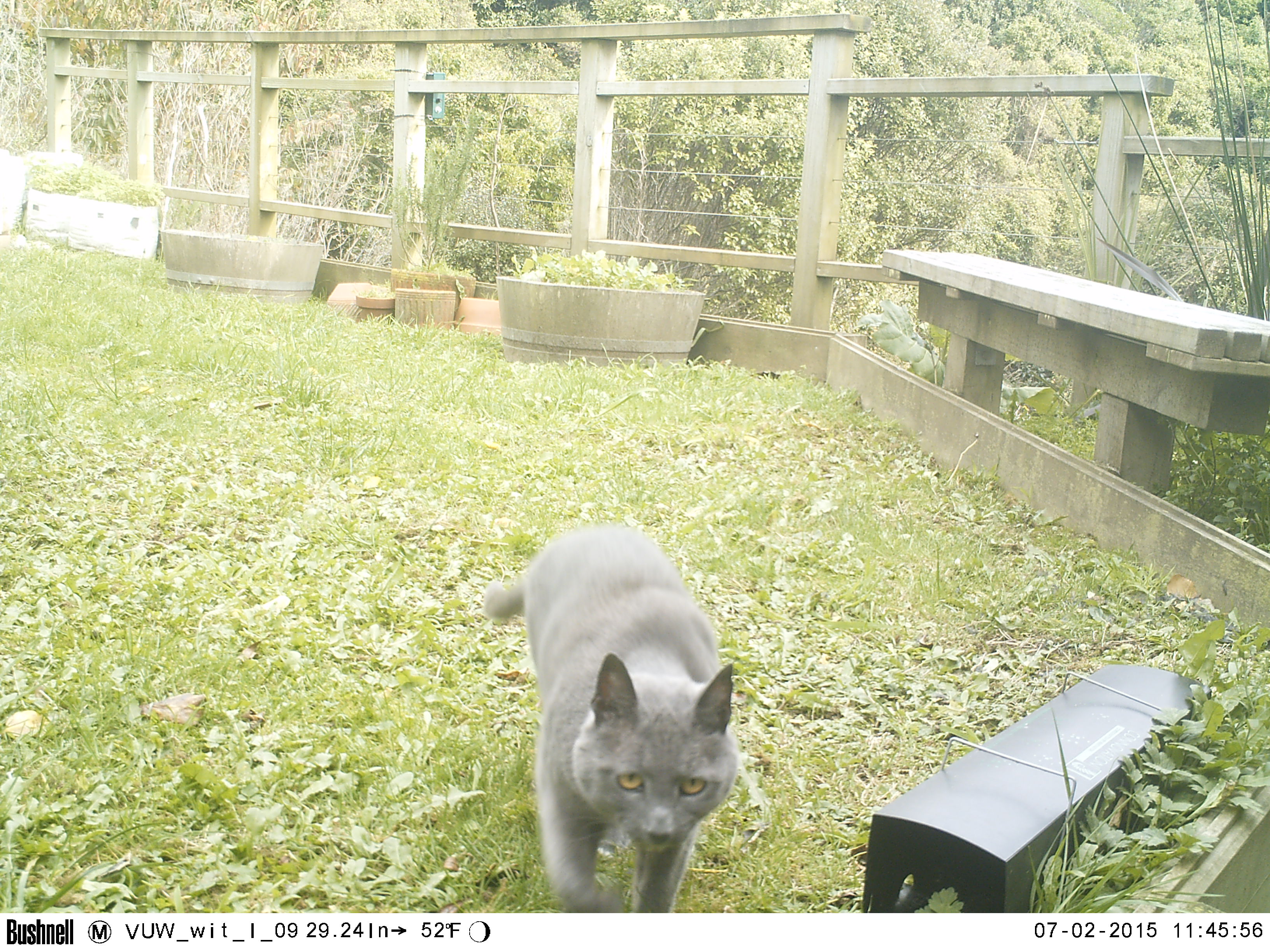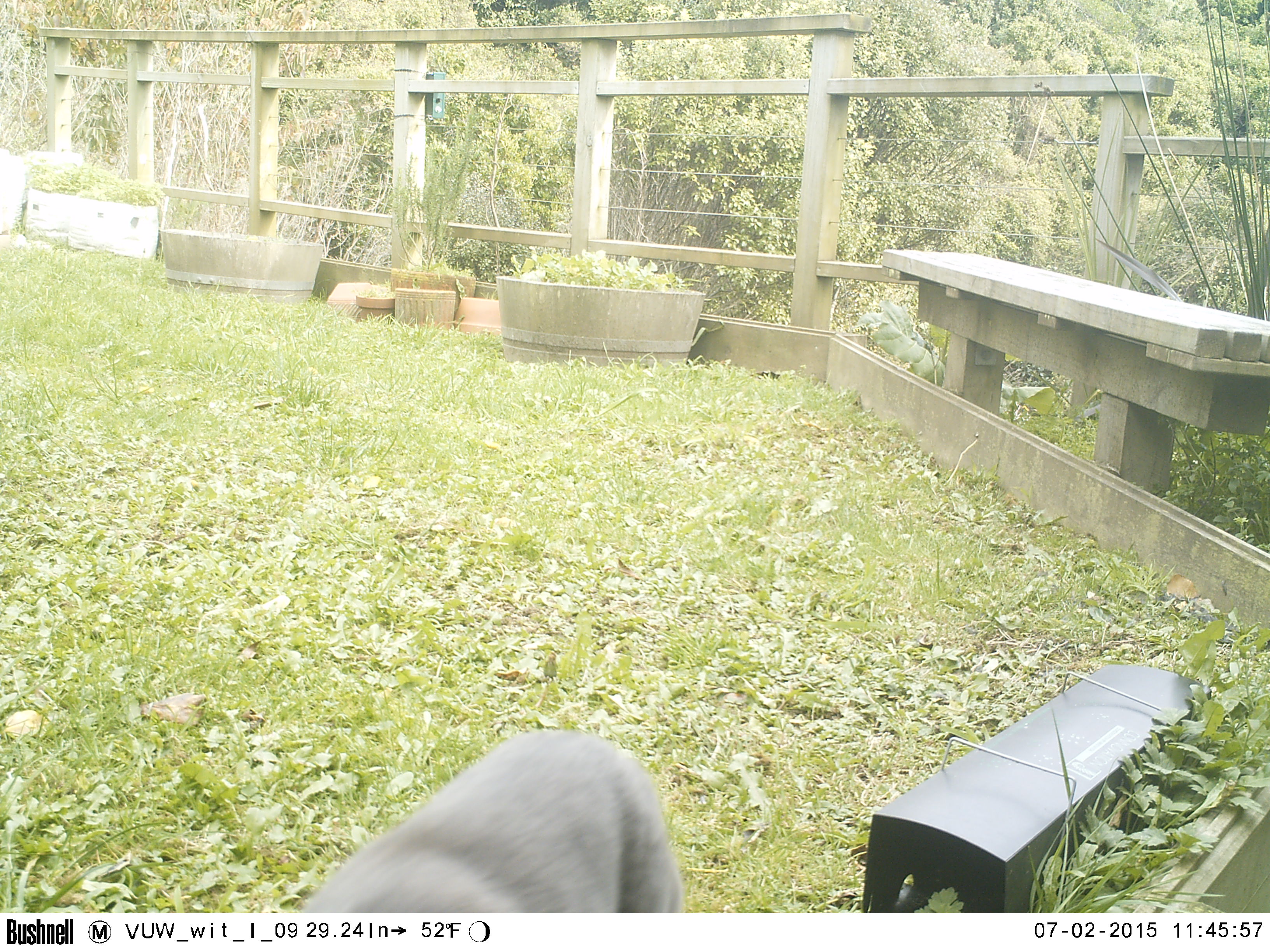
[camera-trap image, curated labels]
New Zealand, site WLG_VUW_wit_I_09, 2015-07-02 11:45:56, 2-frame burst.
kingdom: Animalia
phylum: Chordata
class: Mammalia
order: Carnivora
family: Felidae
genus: Felis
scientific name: Felis catus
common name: domestic cat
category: cat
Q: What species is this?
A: Cat (domestic cat) (Felis catus).